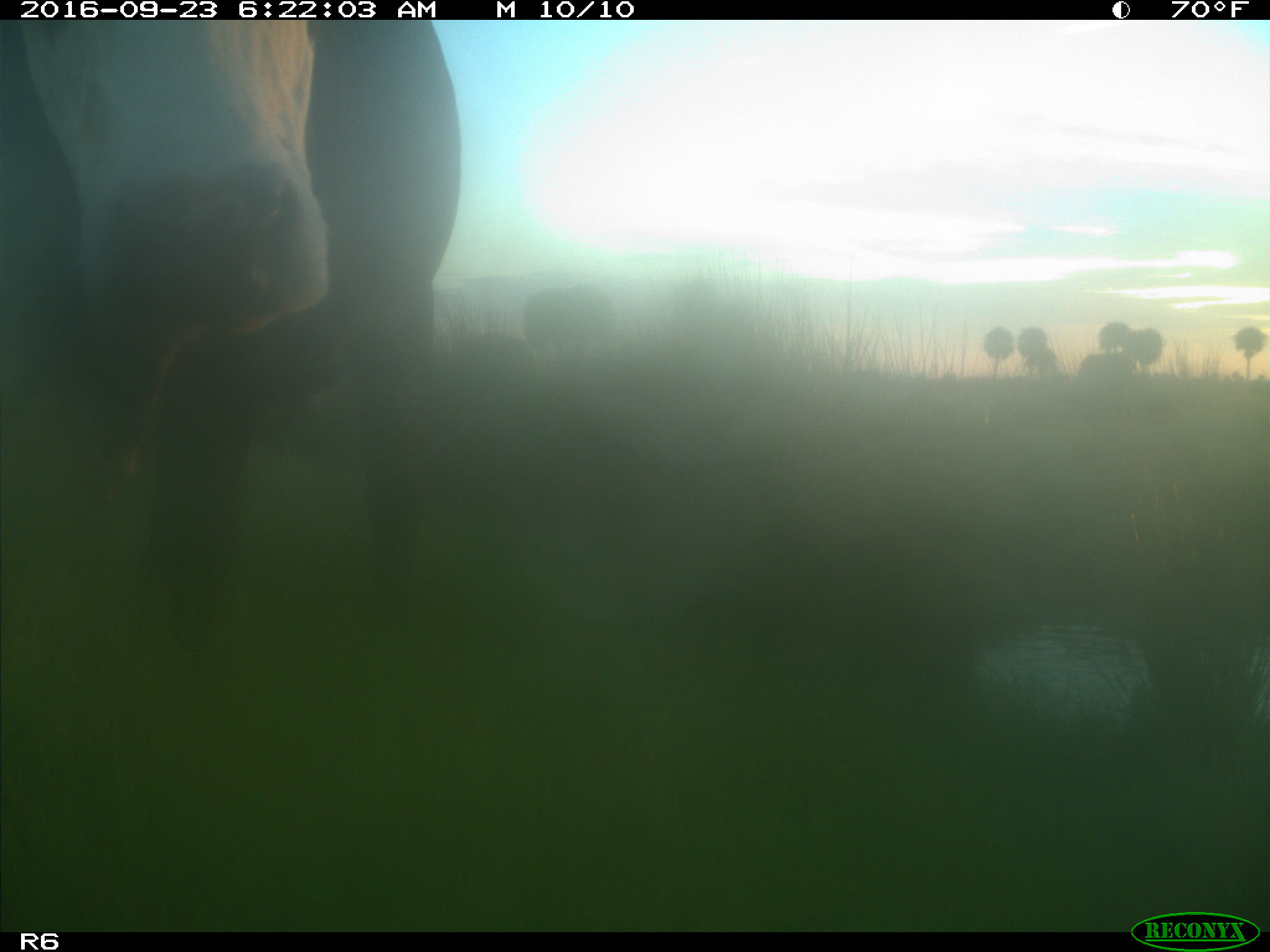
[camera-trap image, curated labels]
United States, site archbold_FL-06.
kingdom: Animalia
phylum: Chordata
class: Mammalia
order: Artiodactyla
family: Bovidae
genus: Bos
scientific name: Bos taurus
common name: domestic cow